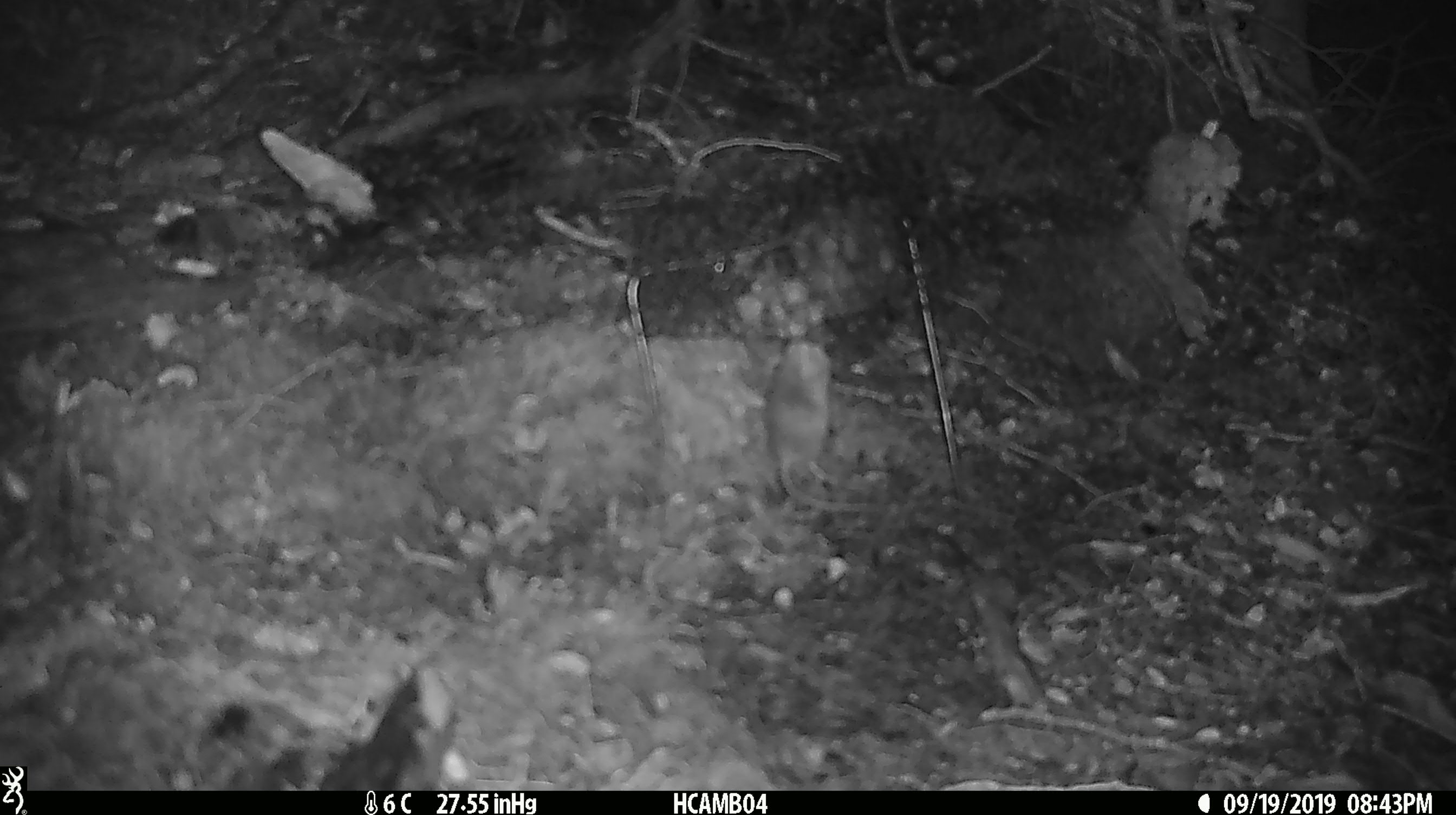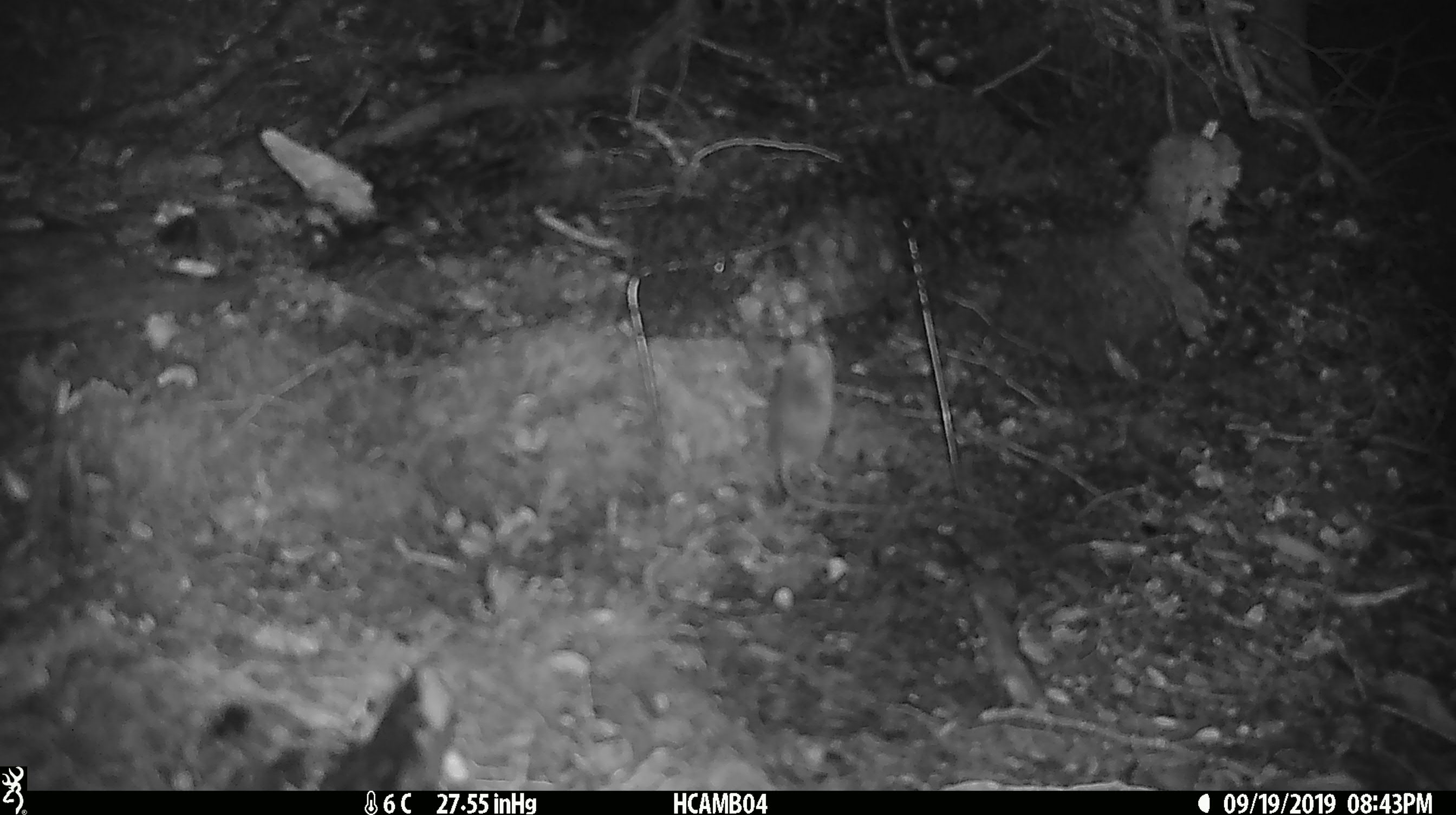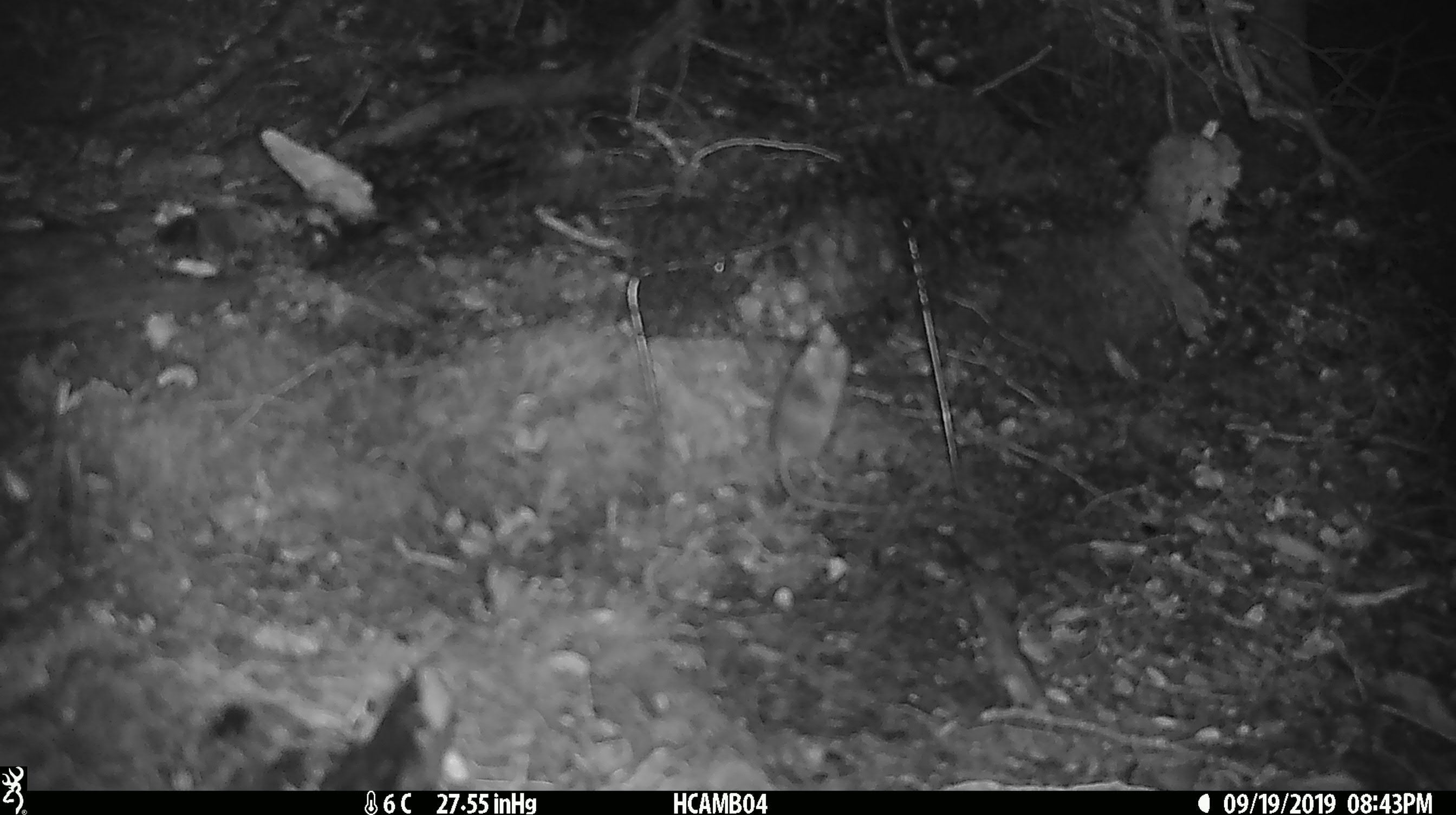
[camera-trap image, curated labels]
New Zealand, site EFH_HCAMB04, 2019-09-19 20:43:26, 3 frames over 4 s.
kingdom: Animalia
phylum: Chordata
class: Mammalia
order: Rodentia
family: Muridae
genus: Mus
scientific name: Mus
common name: mouse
Mouse (Mus).